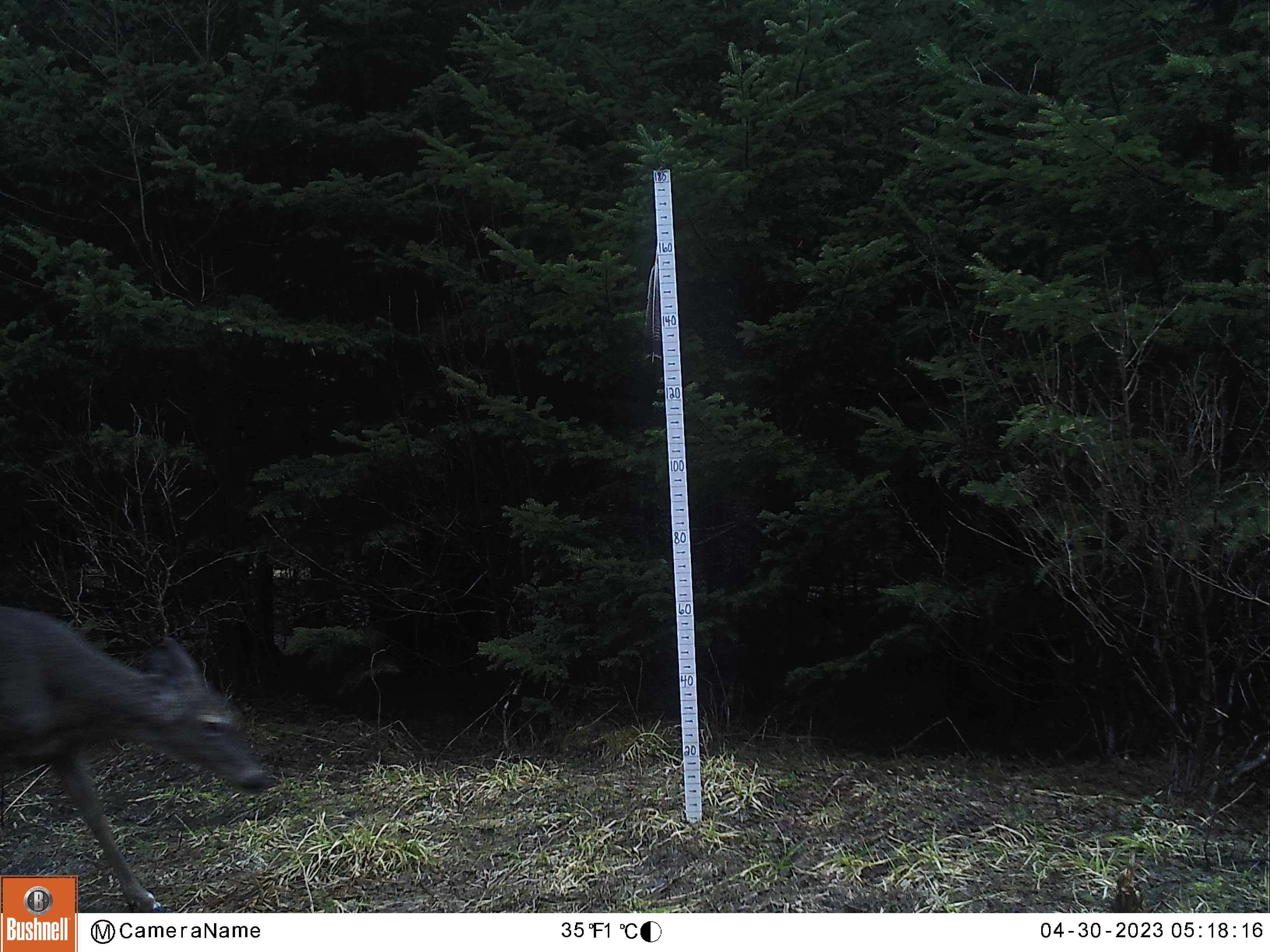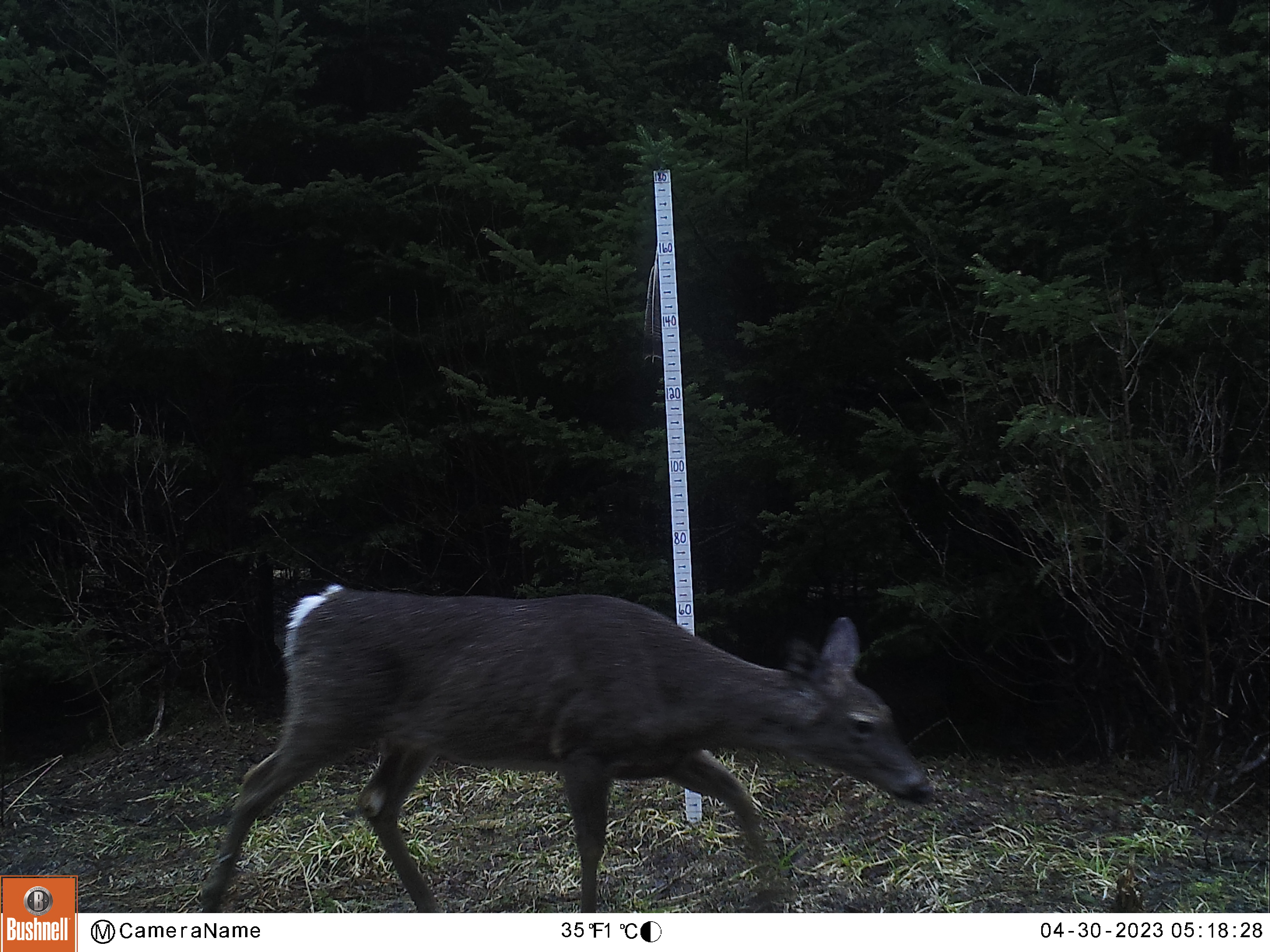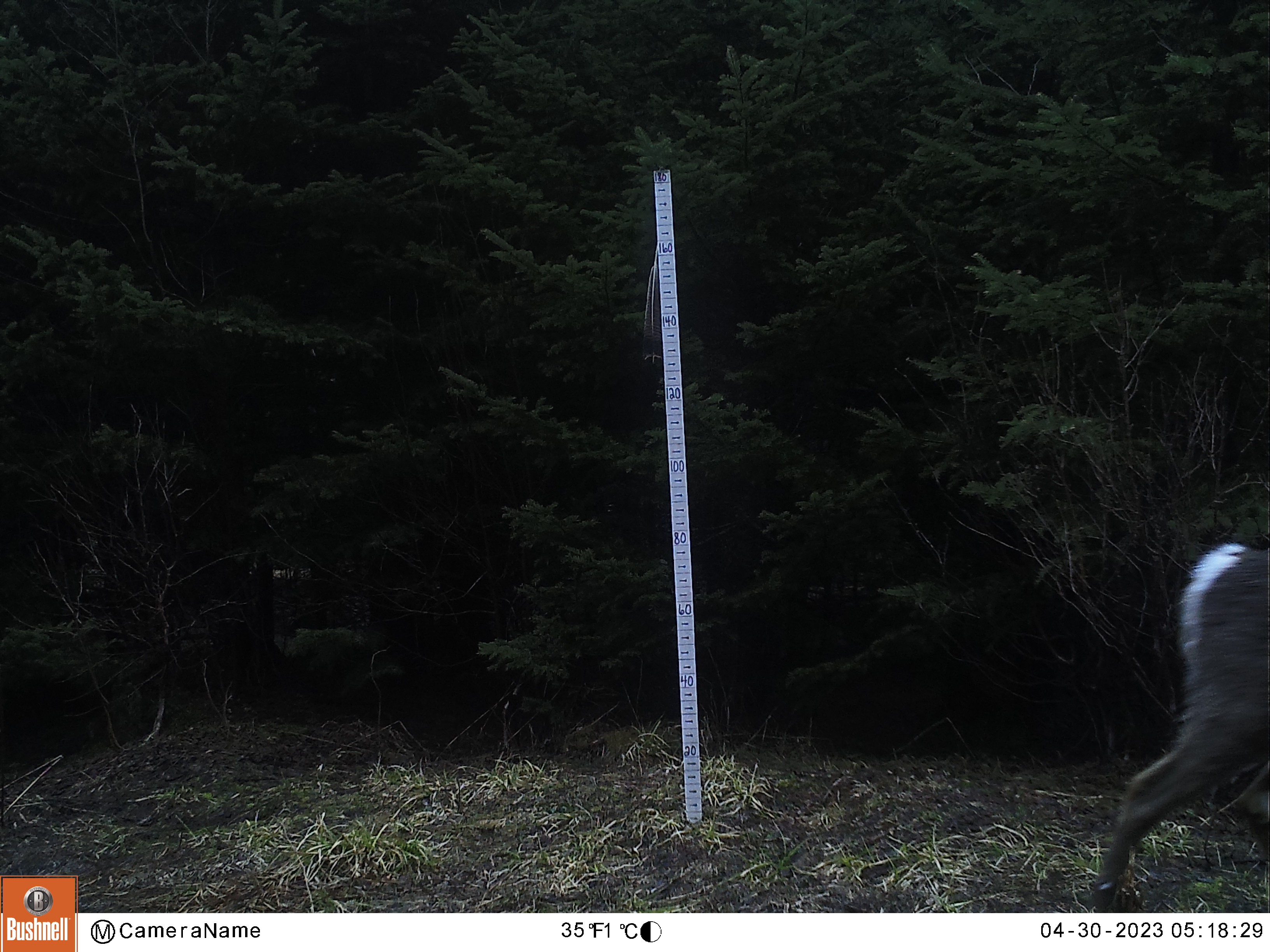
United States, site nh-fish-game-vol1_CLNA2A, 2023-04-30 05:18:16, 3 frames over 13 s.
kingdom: Animalia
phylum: Chordata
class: Mammalia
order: Artiodactyla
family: Cervidae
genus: Odocoileus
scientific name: Odocoileus virginianus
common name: white-tailed deer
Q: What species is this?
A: White-tailed deer (Odocoileus virginianus).